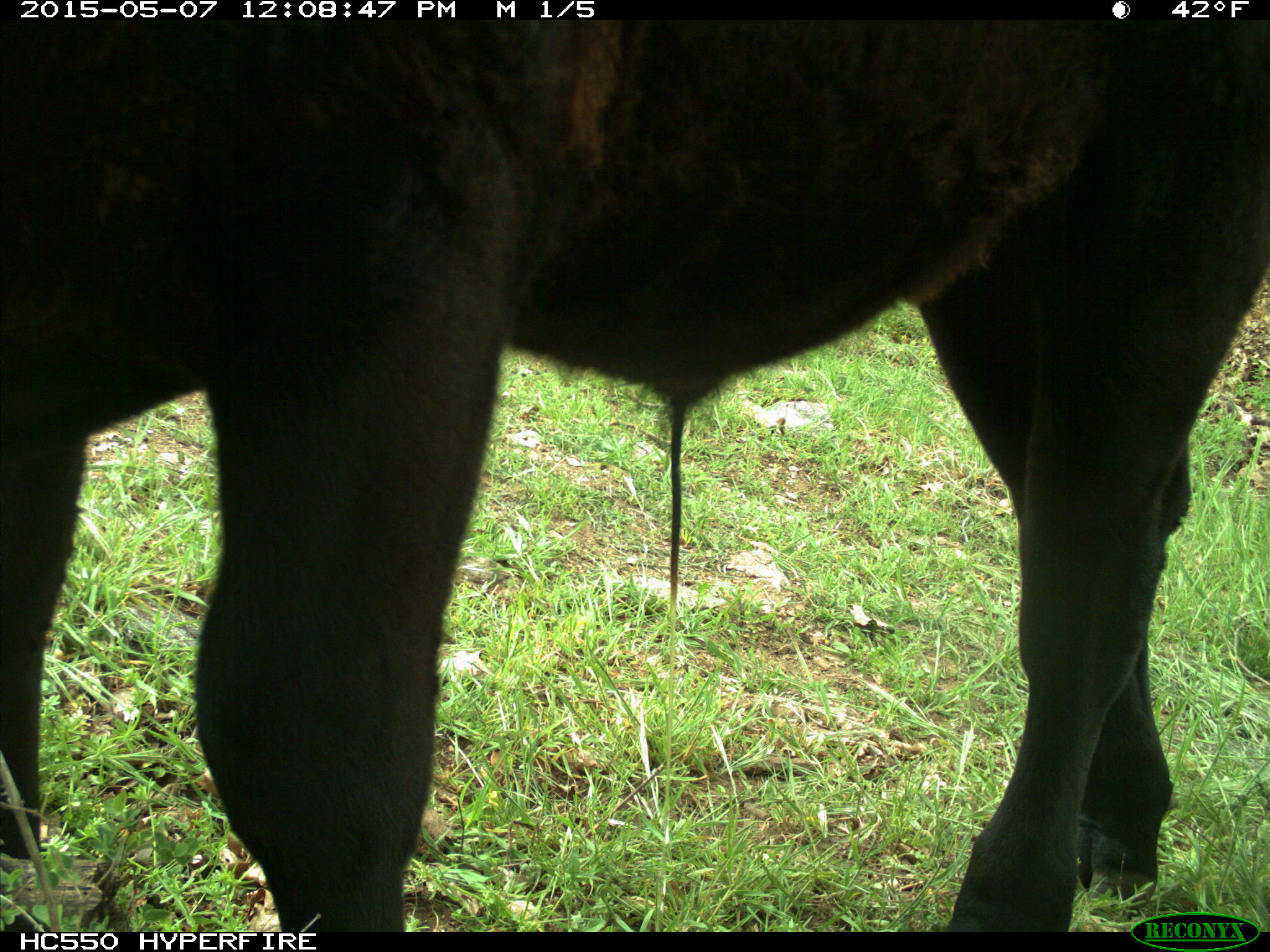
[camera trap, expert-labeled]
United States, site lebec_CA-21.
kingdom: Animalia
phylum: Chordata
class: Mammalia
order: Artiodactyla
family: Bovidae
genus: Bos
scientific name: Bos taurus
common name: domestic cow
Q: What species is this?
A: Bos taurus (domestic cow).